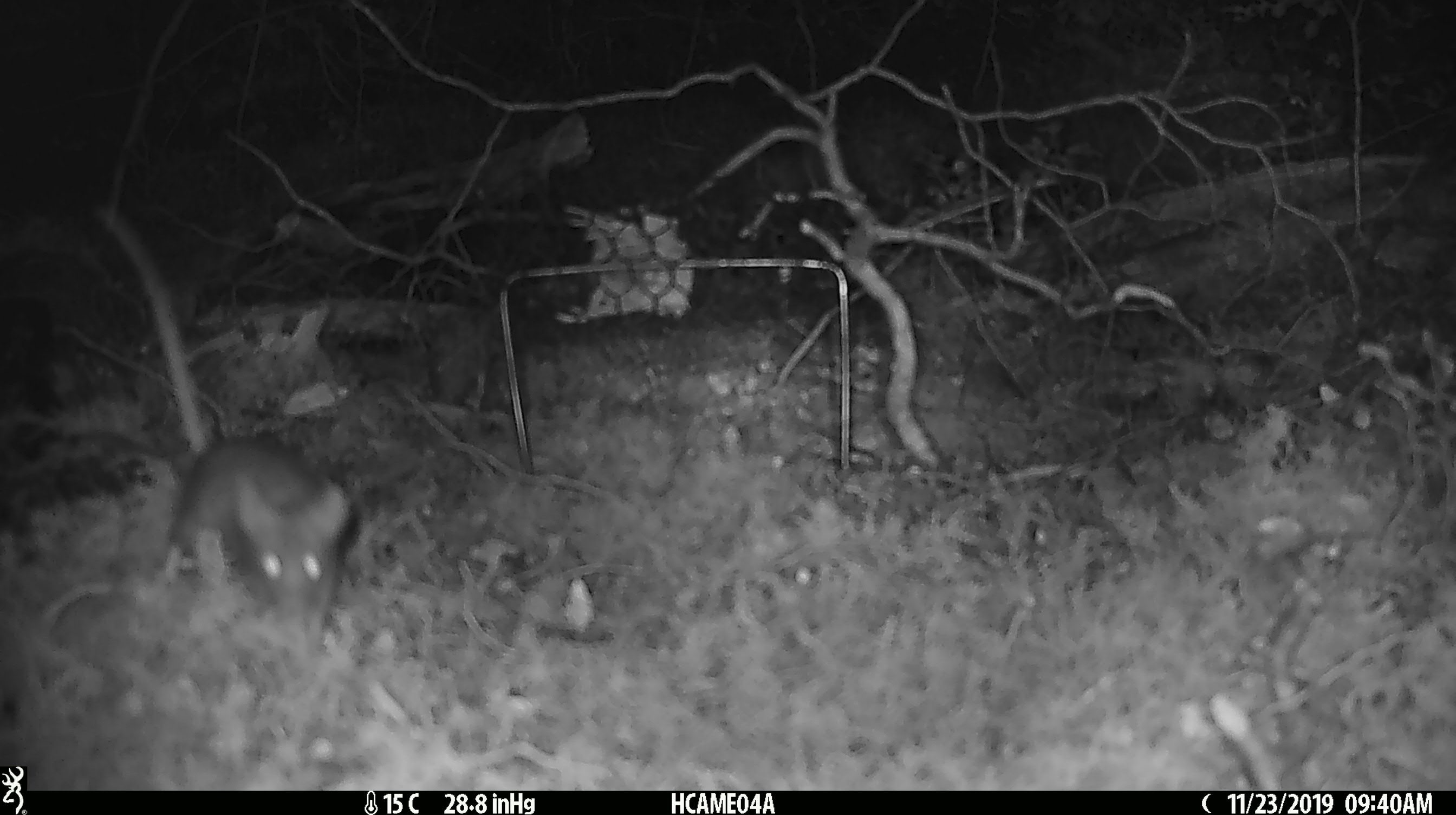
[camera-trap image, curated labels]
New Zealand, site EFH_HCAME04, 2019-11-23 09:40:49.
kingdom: Animalia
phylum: Chordata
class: Mammalia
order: Rodentia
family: Muridae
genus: Mus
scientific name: Mus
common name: mouse